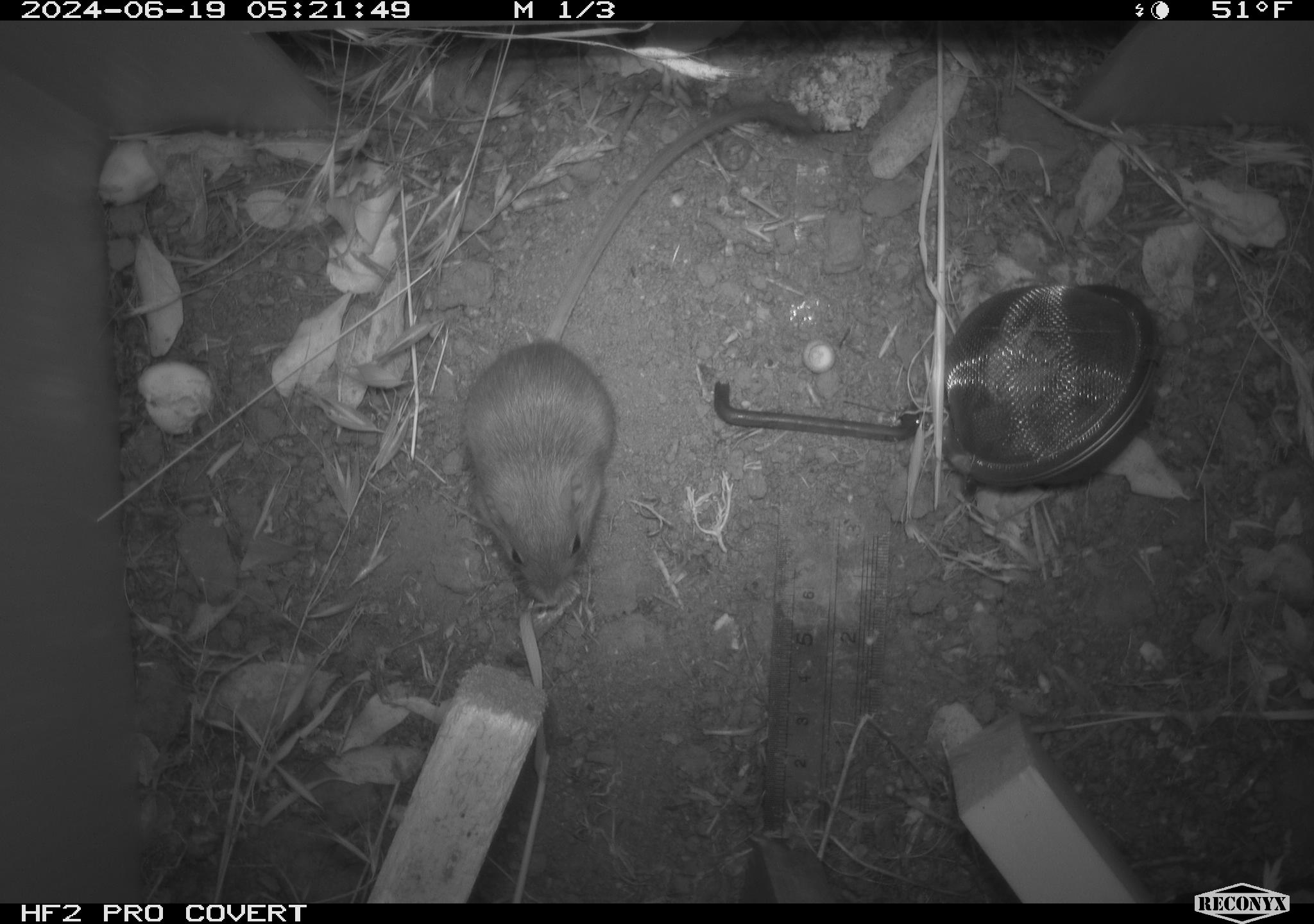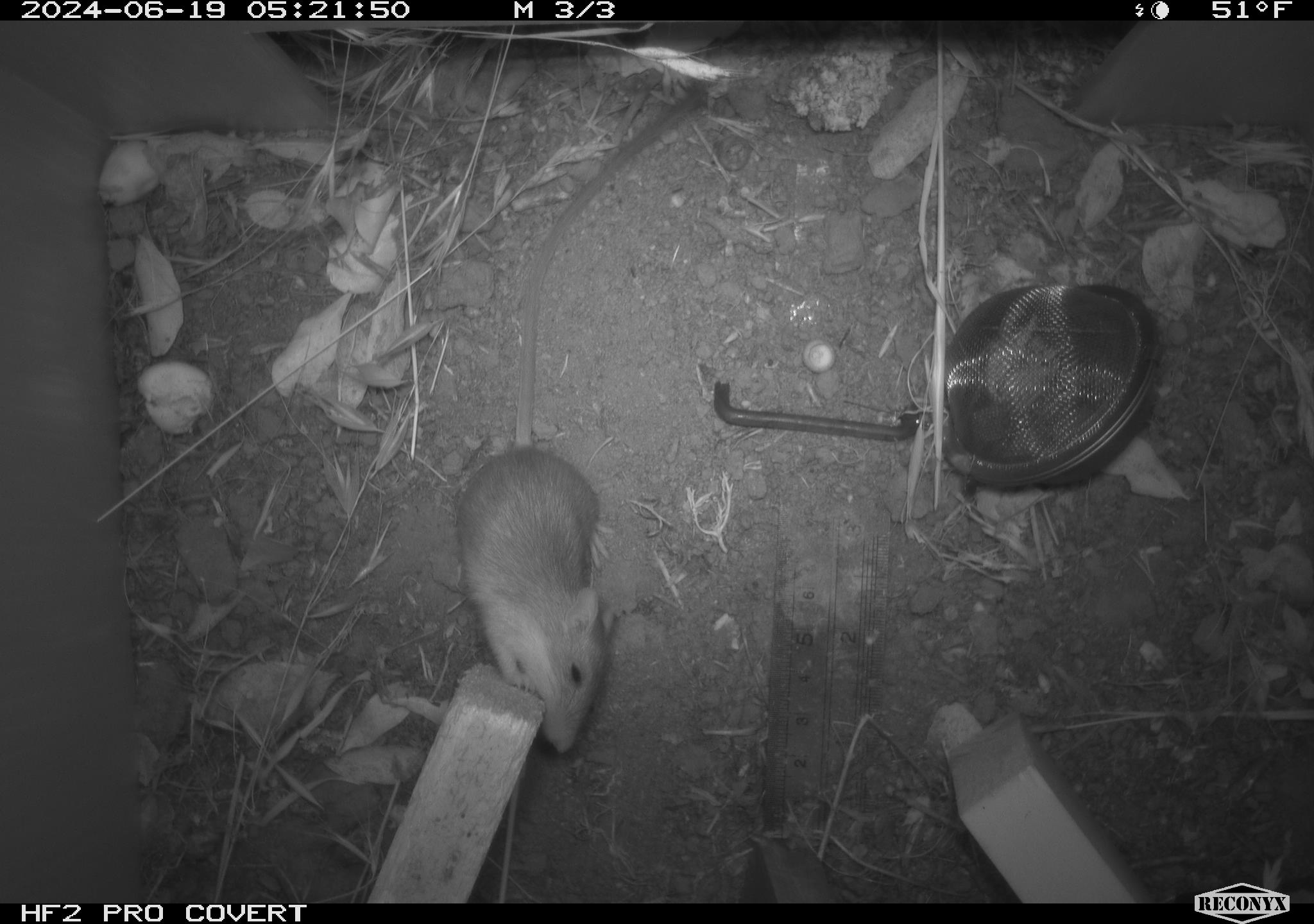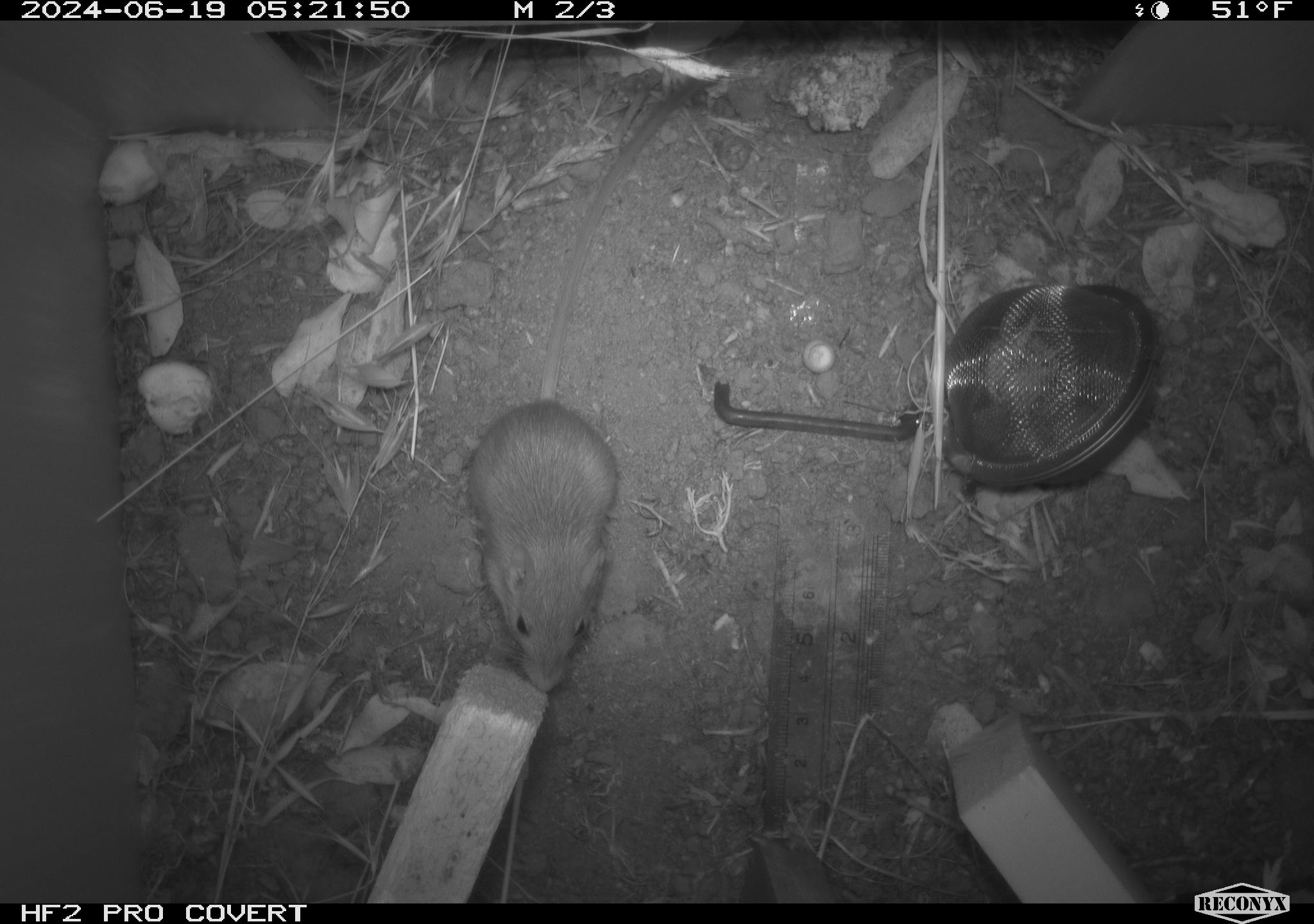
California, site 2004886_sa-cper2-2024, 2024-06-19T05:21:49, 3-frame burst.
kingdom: Animalia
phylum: Chordata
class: Mammalia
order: Rodentia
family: Heteromyidae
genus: Dipodomys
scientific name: Dipodomys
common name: kangaroo rats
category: dipodomys species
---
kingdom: Animalia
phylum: Chordata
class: Mammalia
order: Rodentia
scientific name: Rodentia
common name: rodent